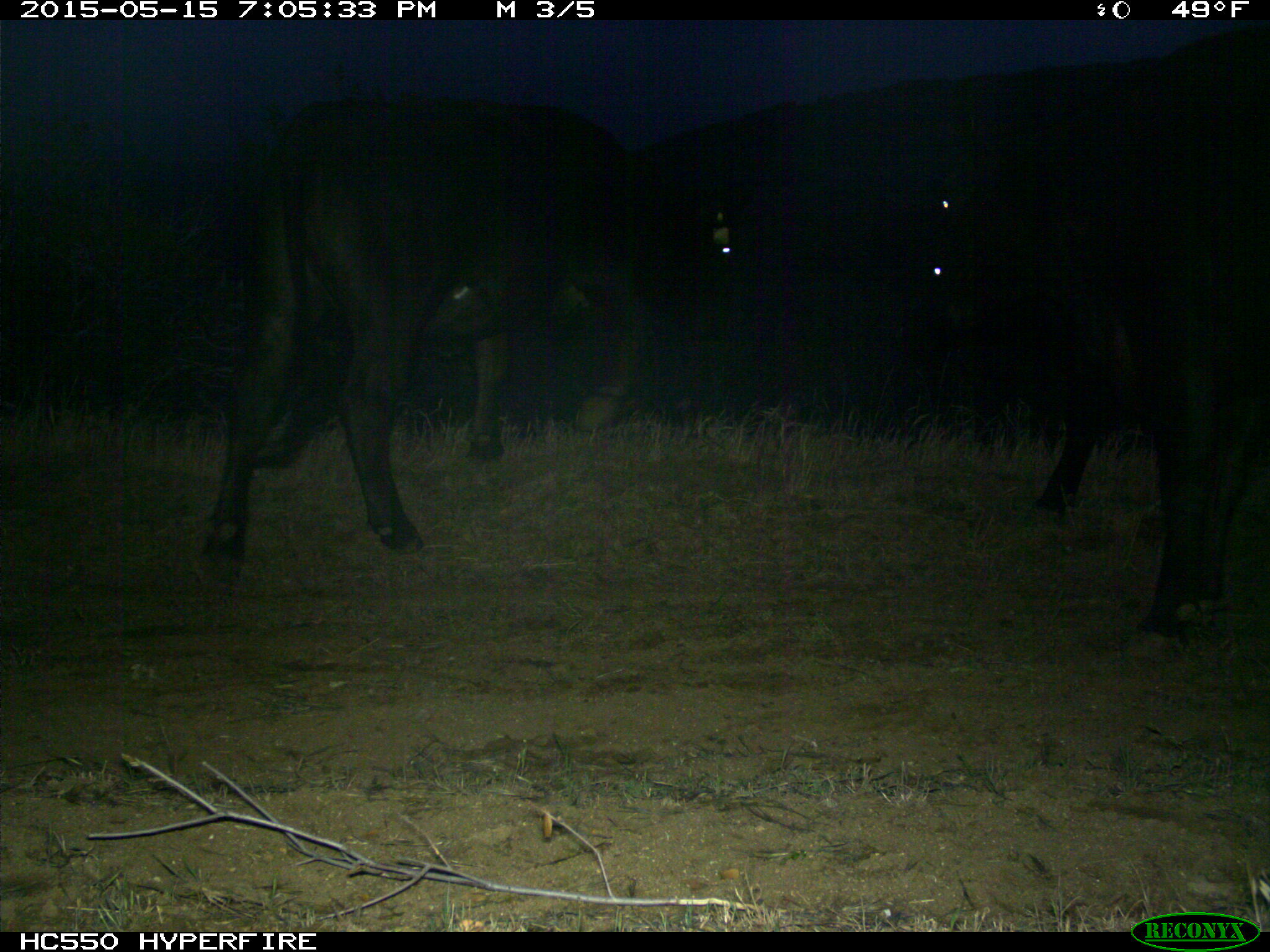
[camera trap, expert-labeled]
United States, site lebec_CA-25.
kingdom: Animalia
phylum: Chordata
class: Mammalia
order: Artiodactyla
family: Bovidae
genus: Bos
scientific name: Bos taurus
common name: domestic cow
Bos taurus (domestic cow).